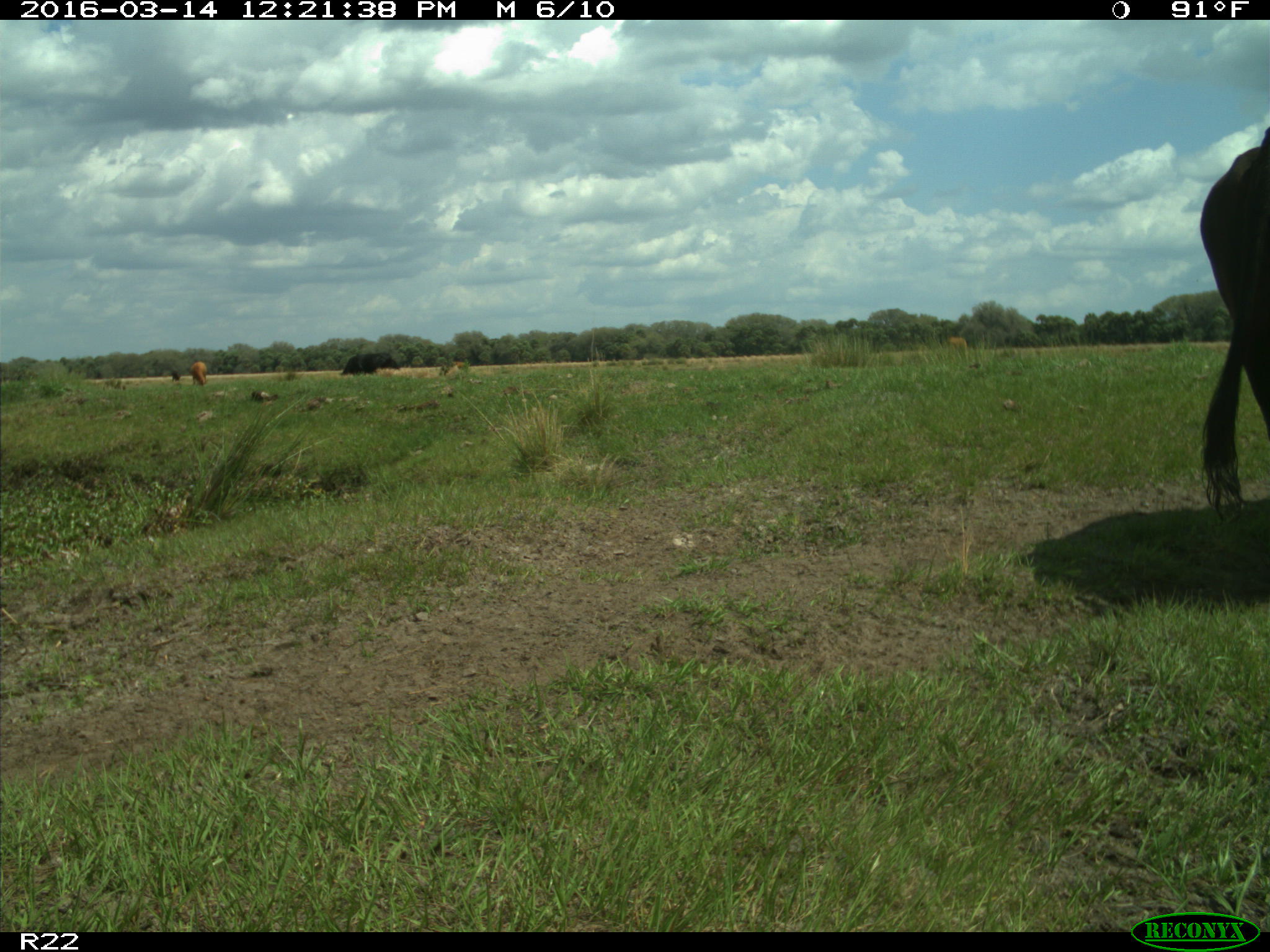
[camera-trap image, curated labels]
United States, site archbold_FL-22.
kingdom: Animalia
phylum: Chordata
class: Mammalia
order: Artiodactyla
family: Bovidae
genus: Bos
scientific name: Bos taurus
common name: domestic cow